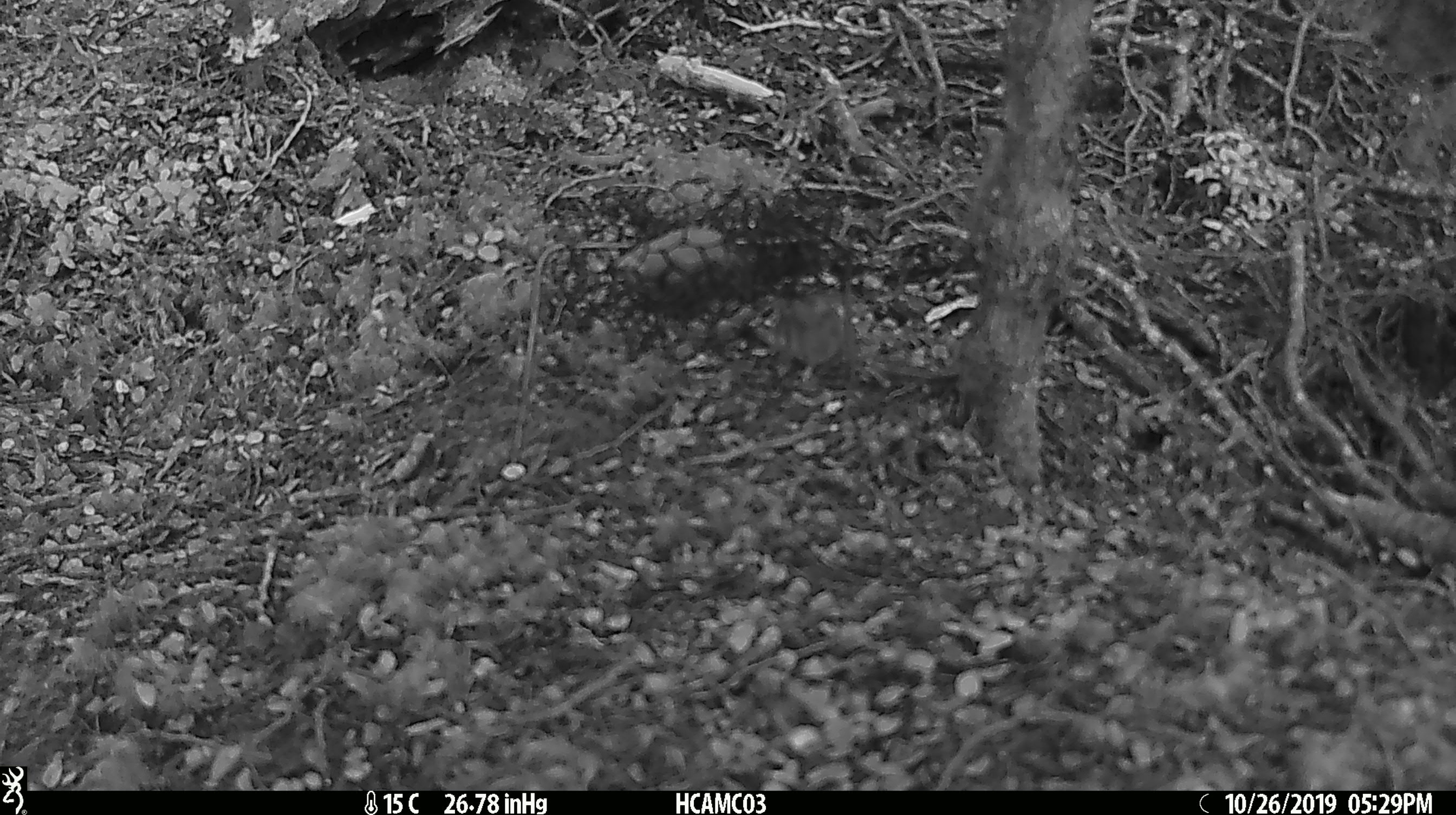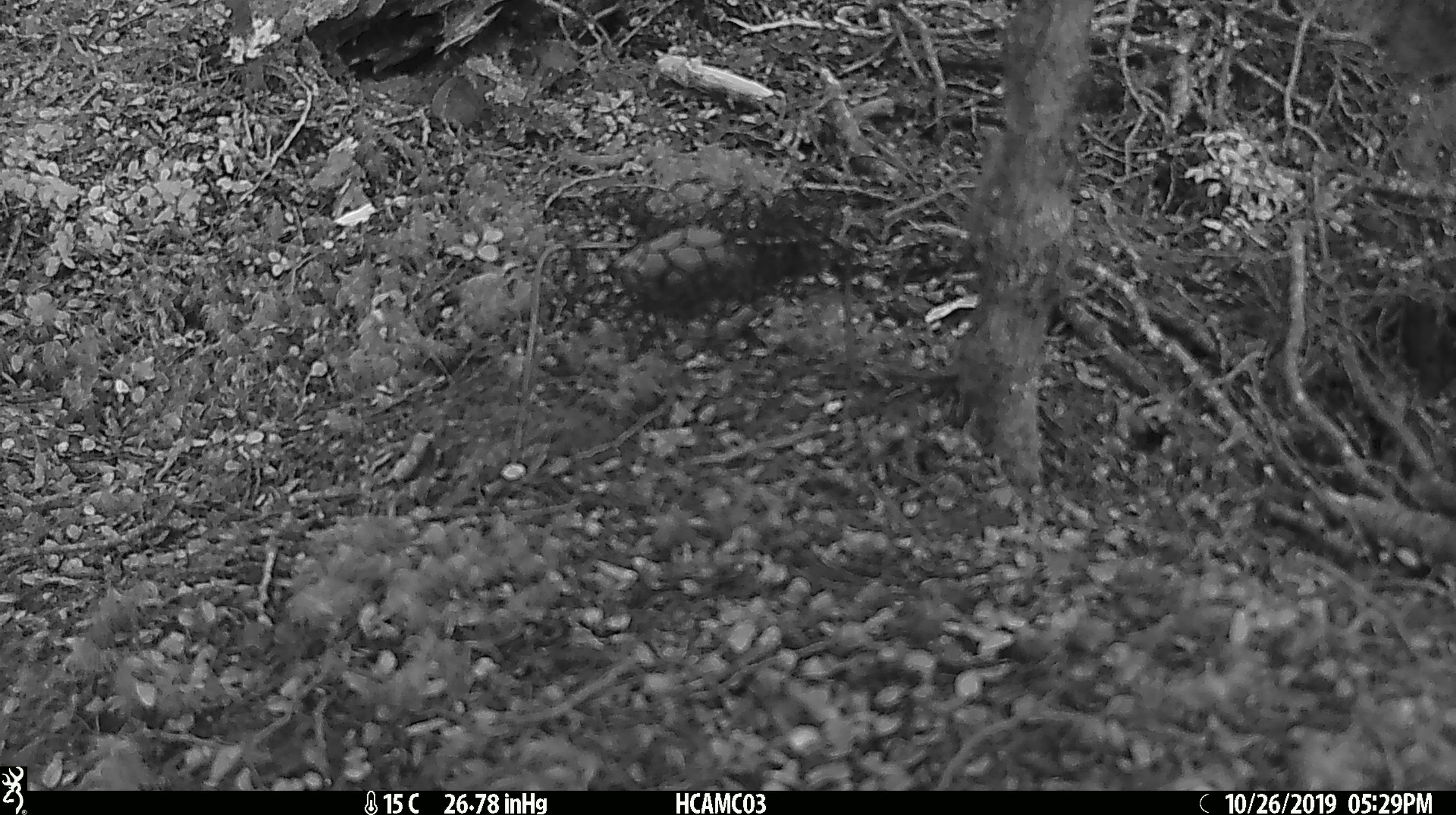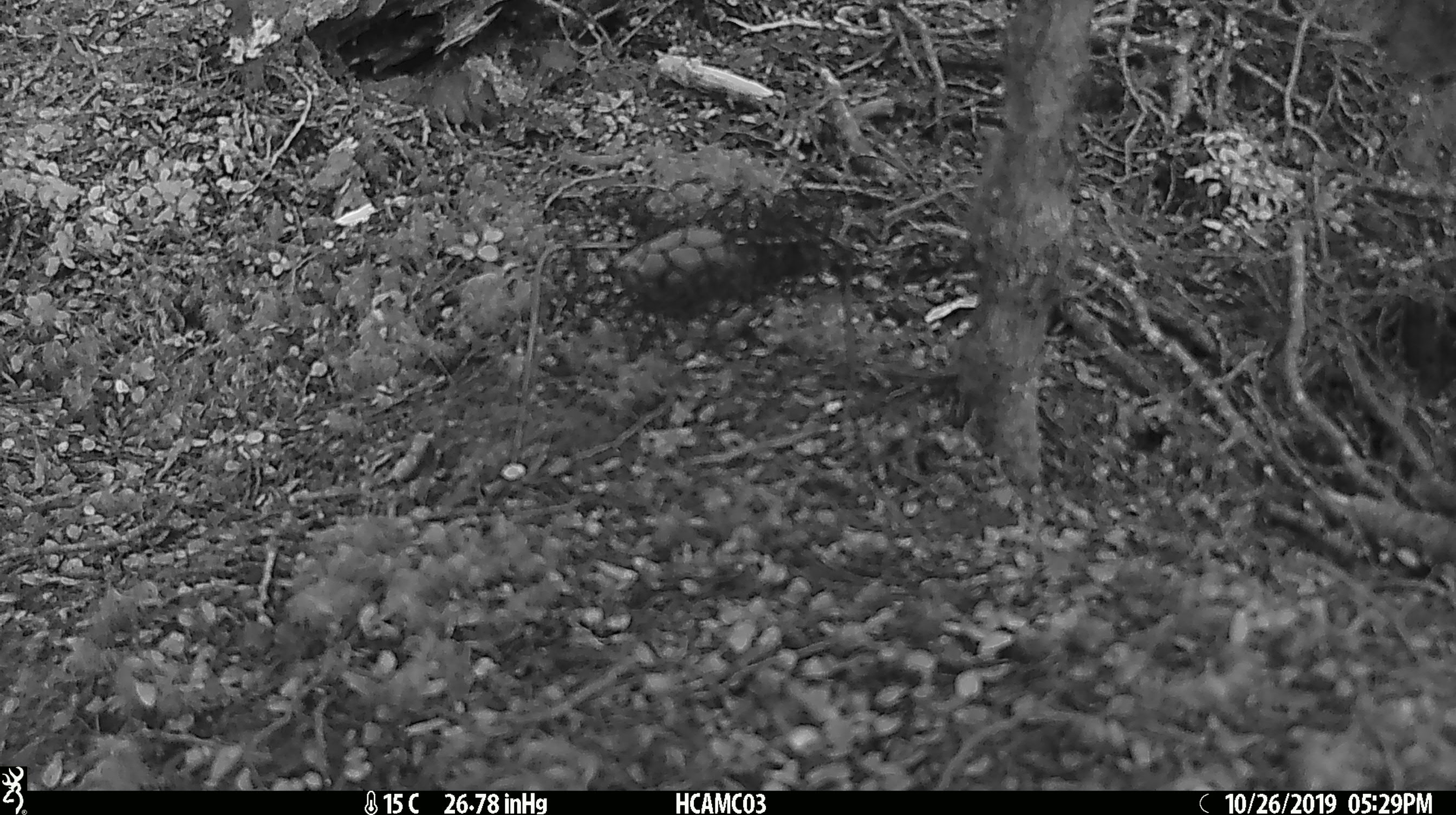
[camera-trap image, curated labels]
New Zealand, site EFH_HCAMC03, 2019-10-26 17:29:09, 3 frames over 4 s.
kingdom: Animalia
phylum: Chordata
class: Mammalia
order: Rodentia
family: Muridae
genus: Mus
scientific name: Mus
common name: mouse